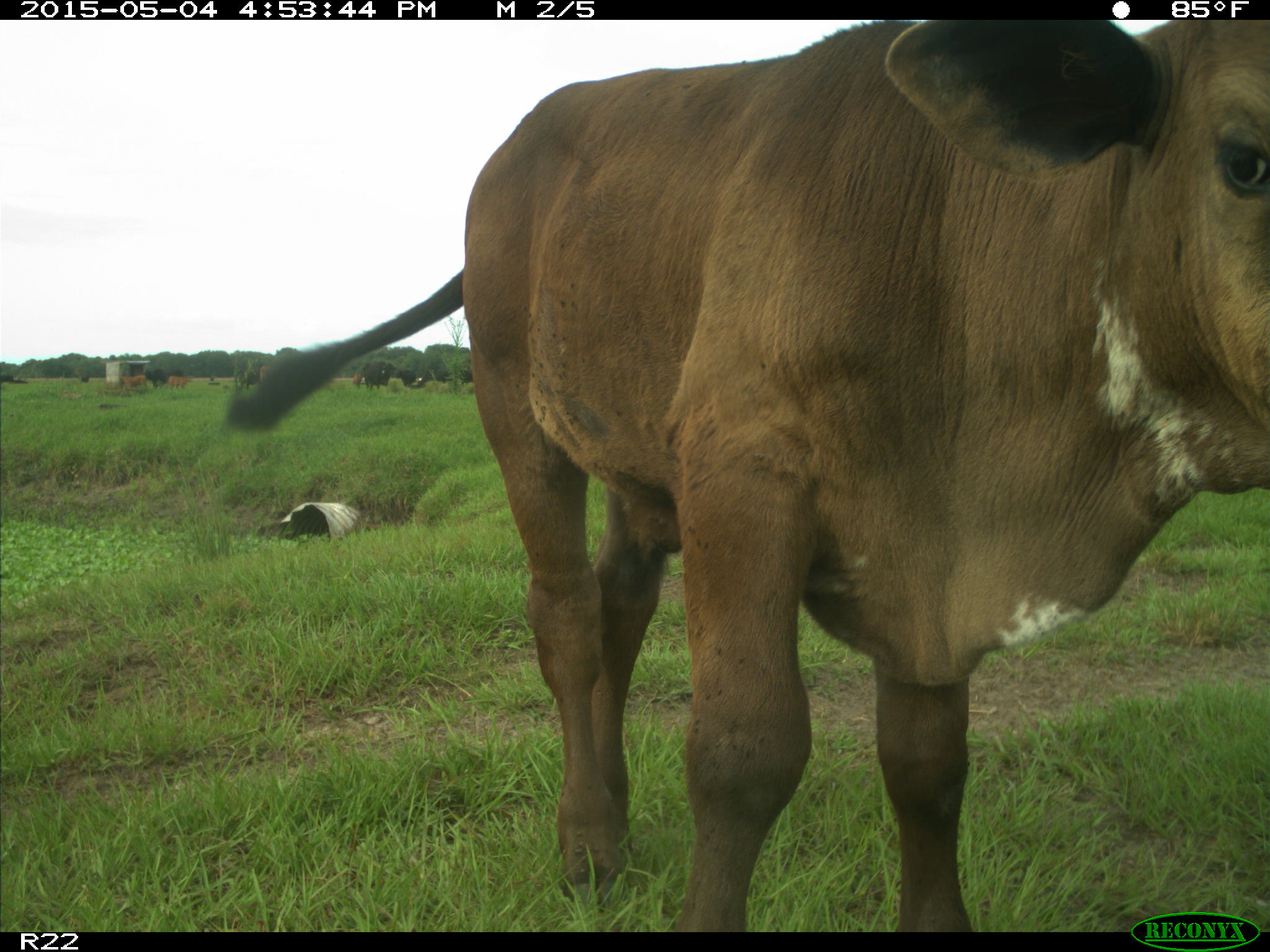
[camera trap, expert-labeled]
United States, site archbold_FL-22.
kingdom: Animalia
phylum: Chordata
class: Mammalia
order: Artiodactyla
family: Bovidae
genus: Bos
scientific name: Bos taurus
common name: domestic cow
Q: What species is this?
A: Bos taurus (domestic cow).